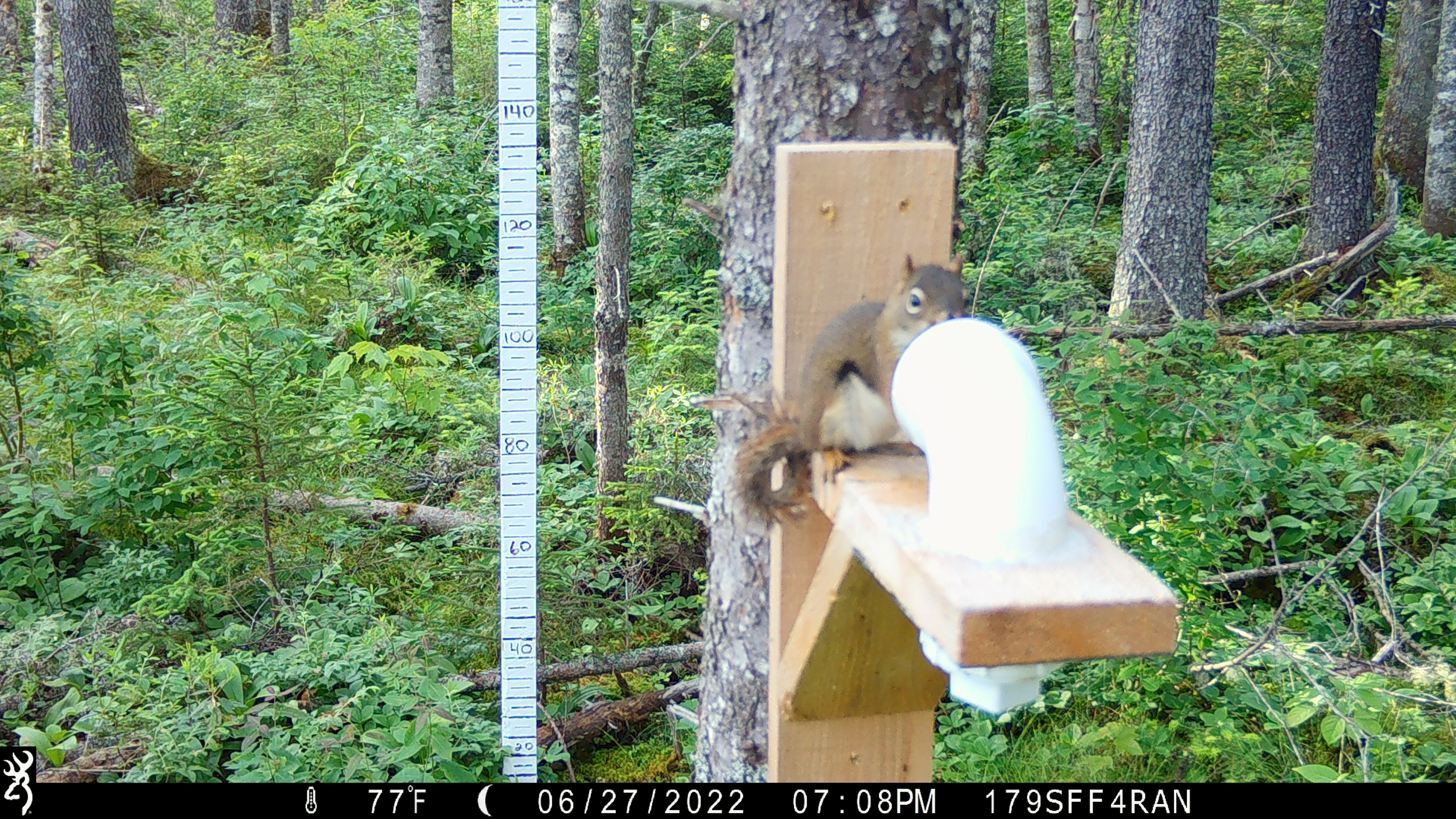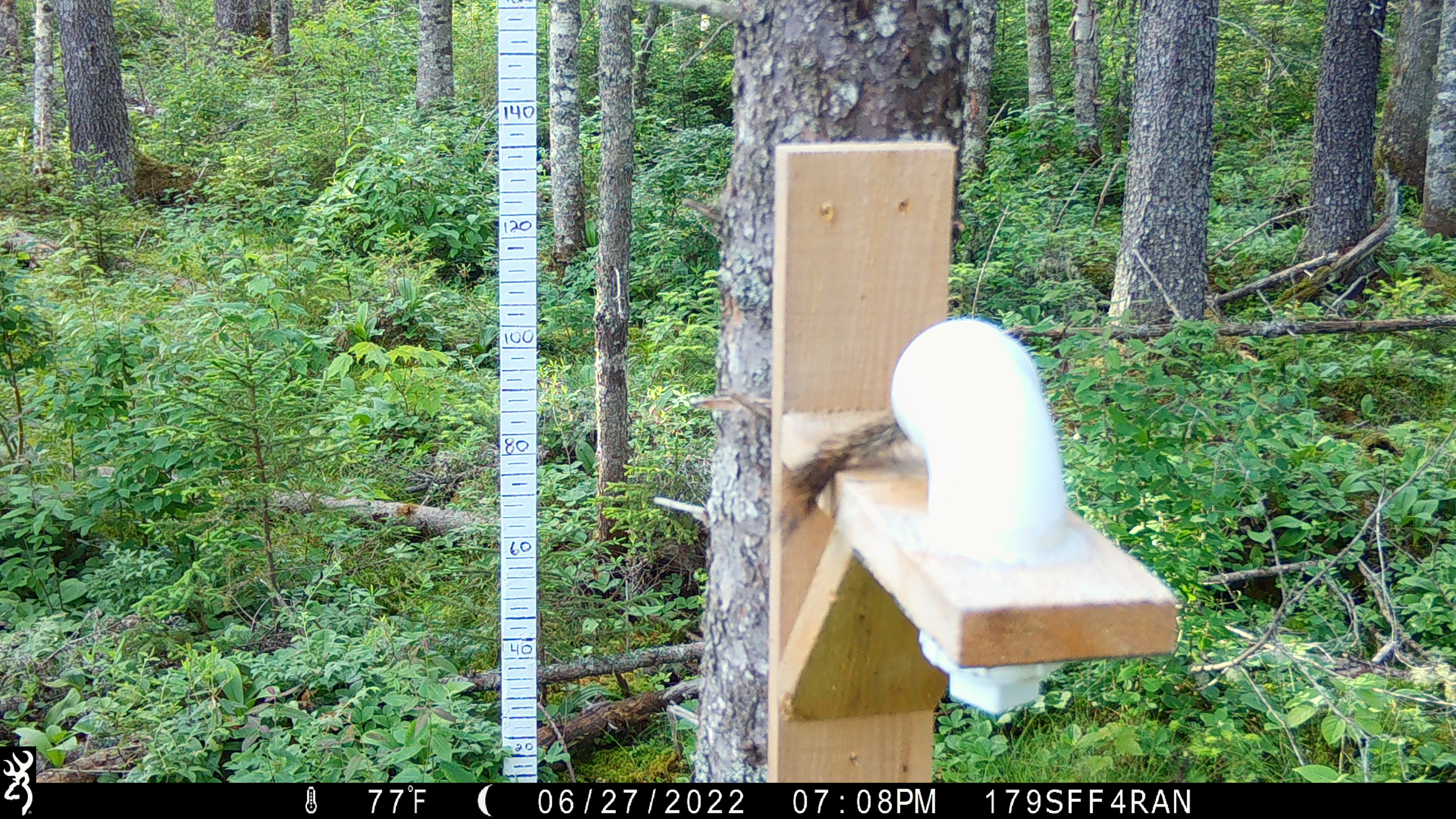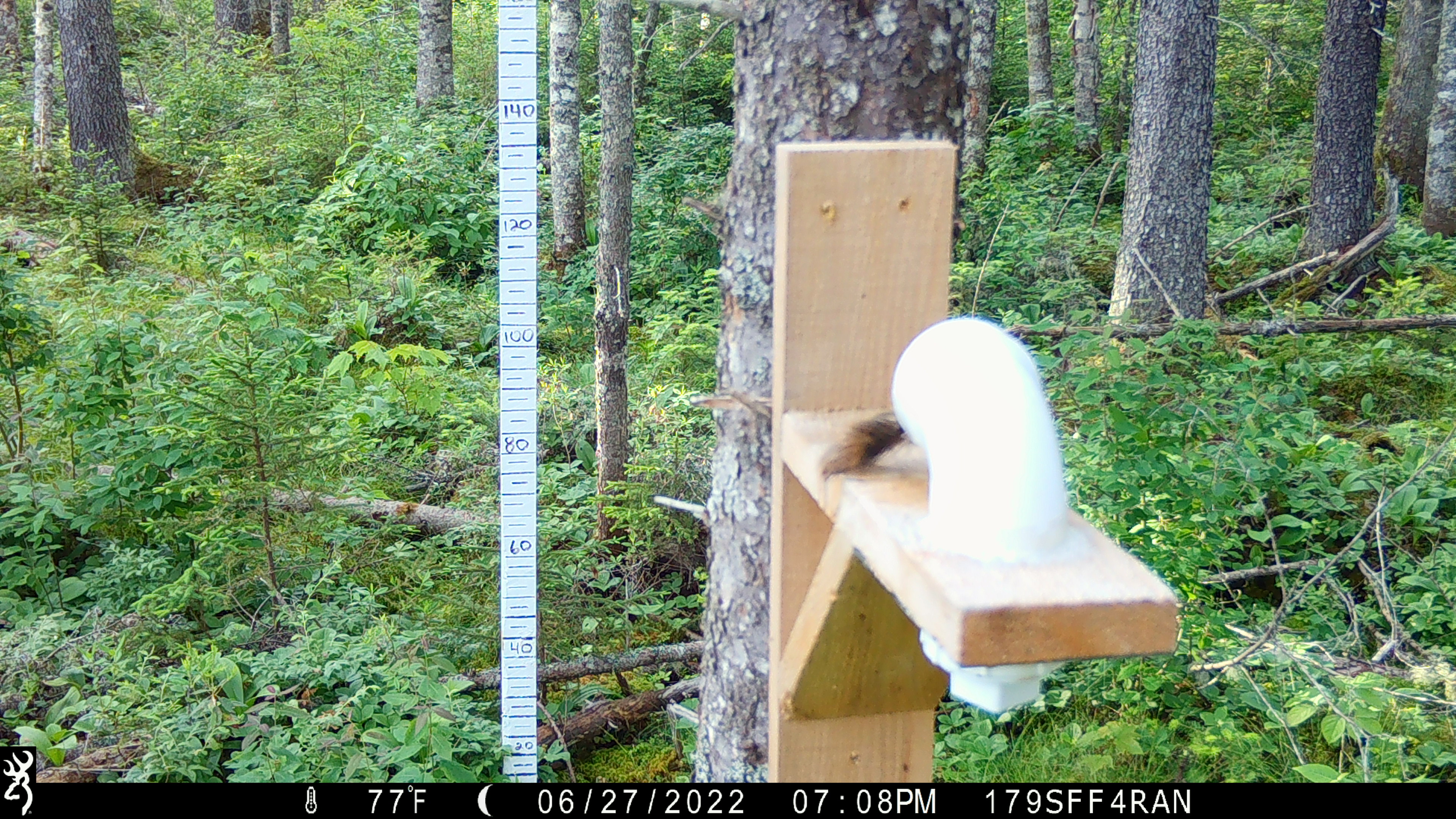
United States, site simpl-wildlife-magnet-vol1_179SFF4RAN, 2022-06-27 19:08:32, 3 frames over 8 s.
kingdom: Animalia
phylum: Chordata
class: Mammalia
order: Rodentia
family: Sciuridae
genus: Tamiasciurus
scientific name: Tamiasciurus hudsonicus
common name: red squirrel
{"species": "red squirrel (Tamiasciurus hudsonicus)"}